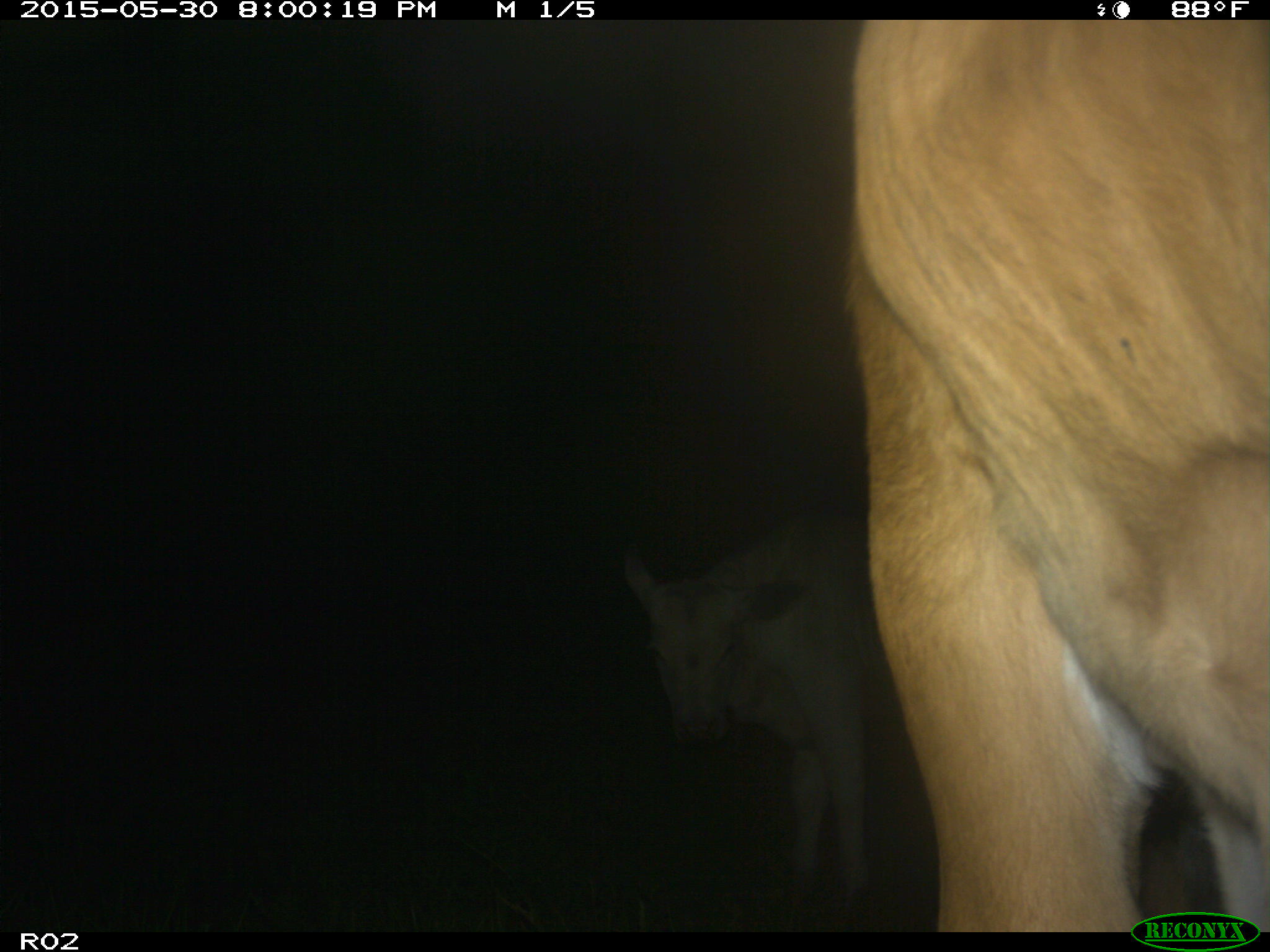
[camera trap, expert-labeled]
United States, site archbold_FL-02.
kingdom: Animalia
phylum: Chordata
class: Mammalia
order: Artiodactyla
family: Bovidae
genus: Bos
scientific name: Bos taurus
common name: domestic cow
Bos taurus (domestic cow).